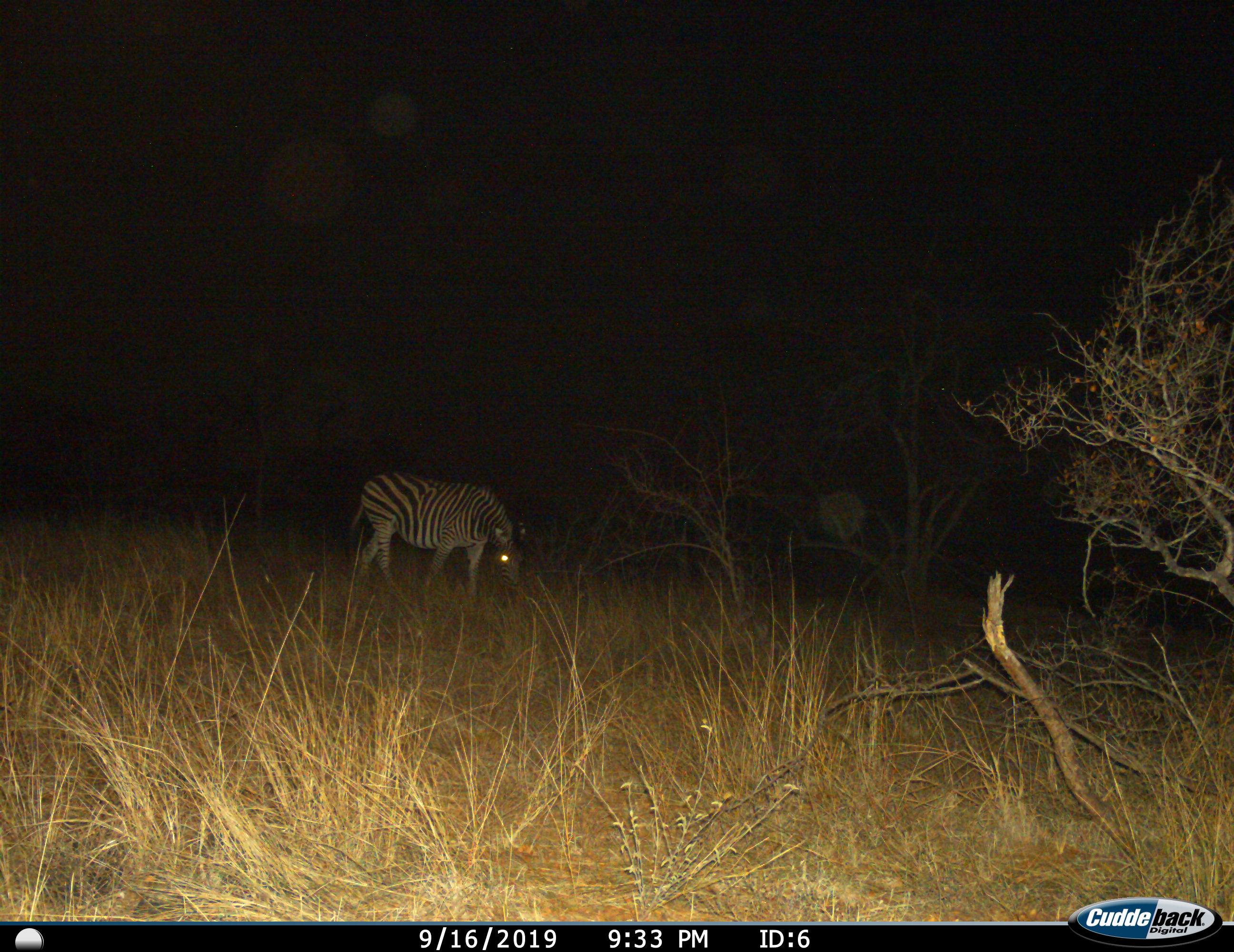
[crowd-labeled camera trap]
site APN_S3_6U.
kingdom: Animalia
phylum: Chordata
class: Mammalia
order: Perissodactyla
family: Equidae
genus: Equus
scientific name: Equus quagga burchellii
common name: burchell's zebra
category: zebraburchells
Zebraburchells (burchell's zebra) (Equus quagga burchellii), count 1. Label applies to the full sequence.